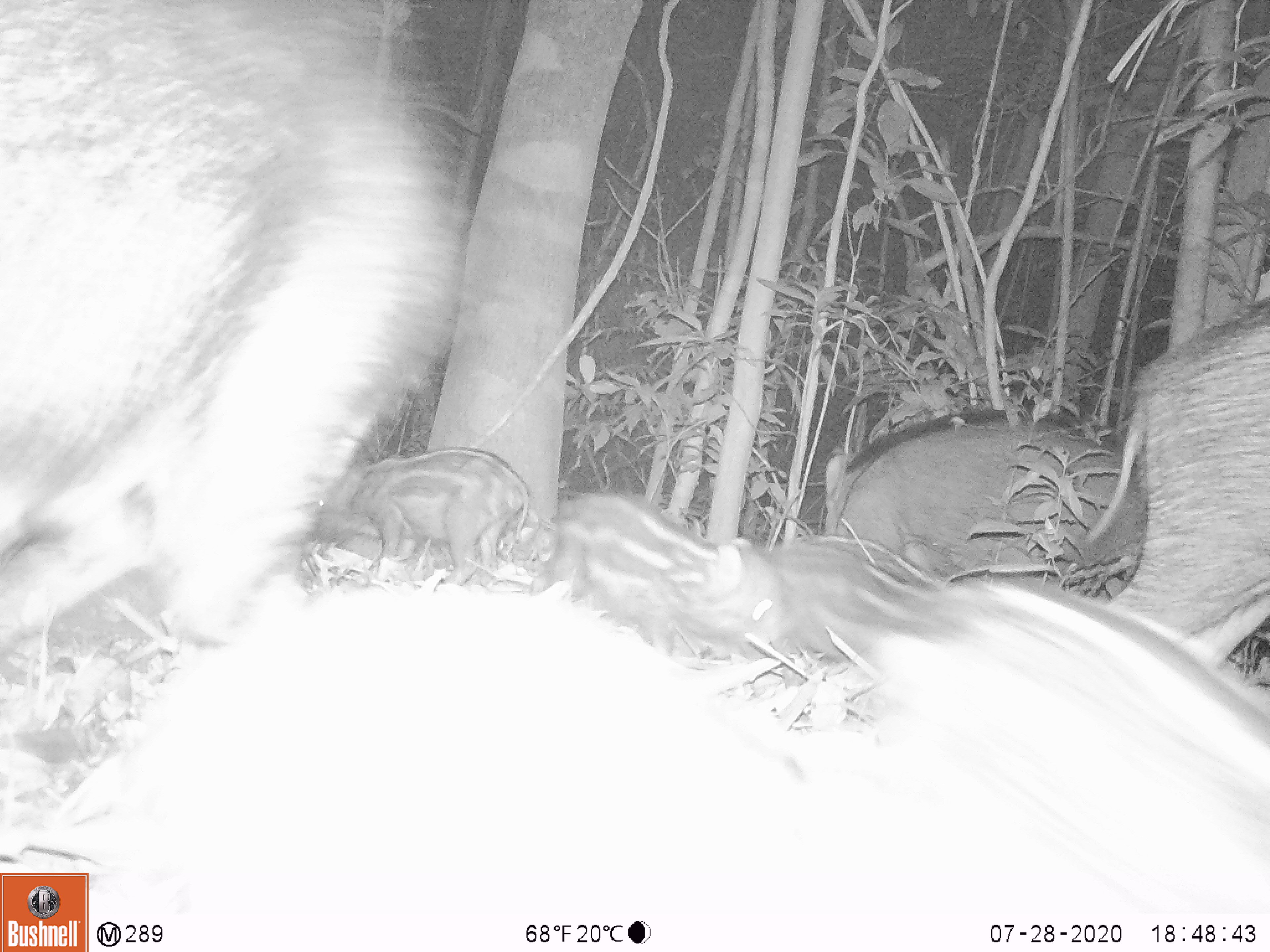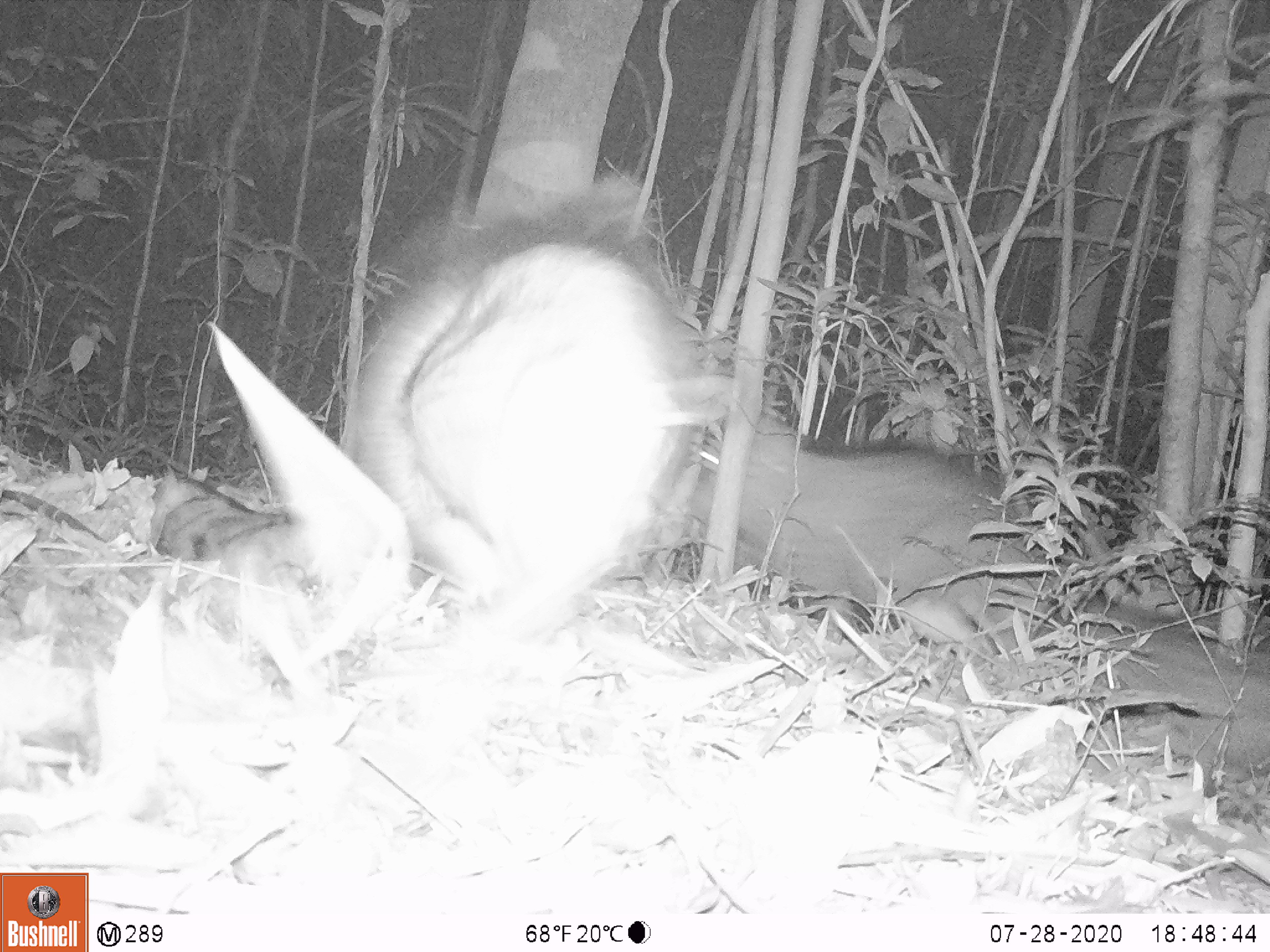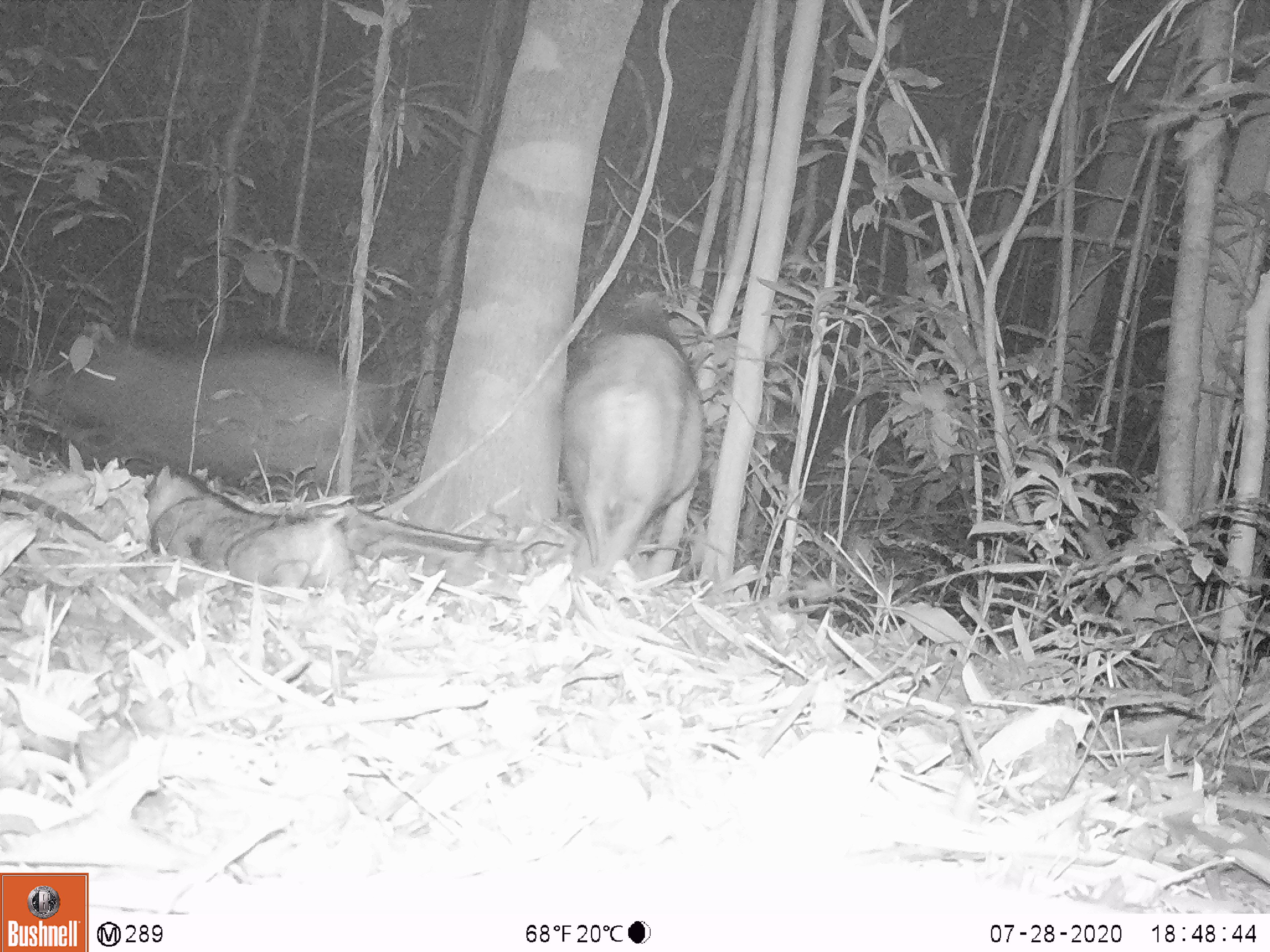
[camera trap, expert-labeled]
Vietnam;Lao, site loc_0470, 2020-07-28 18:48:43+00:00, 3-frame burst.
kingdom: Animalia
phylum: Chordata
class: Mammalia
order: Artiodactyla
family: Suidae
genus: Sus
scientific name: Sus scrofa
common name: eurasian wild pig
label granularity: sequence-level